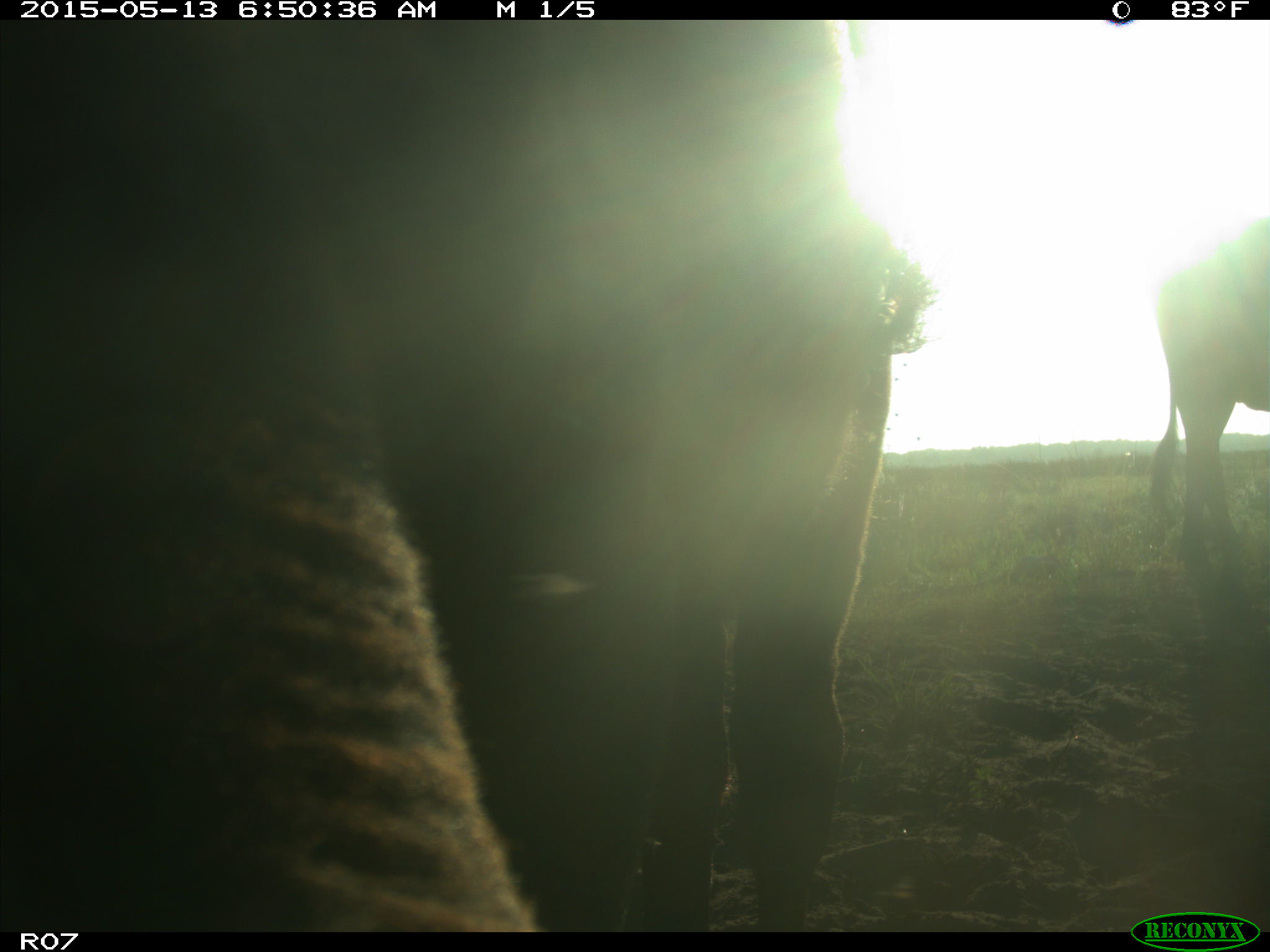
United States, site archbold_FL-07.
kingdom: Animalia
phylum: Chordata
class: Mammalia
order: Artiodactyla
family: Bovidae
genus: Bos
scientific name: Bos taurus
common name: domestic cow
Bos taurus (domestic cow).